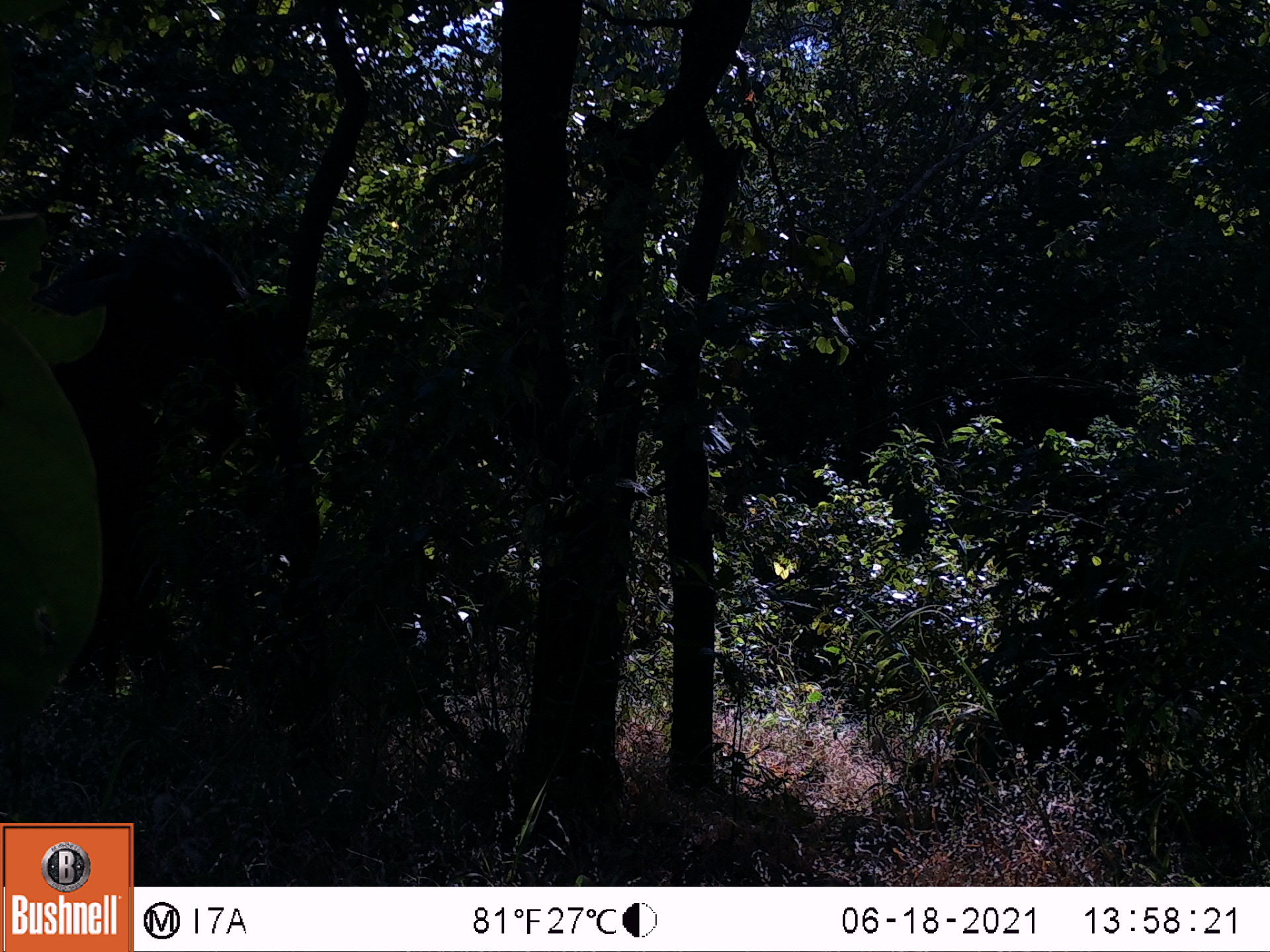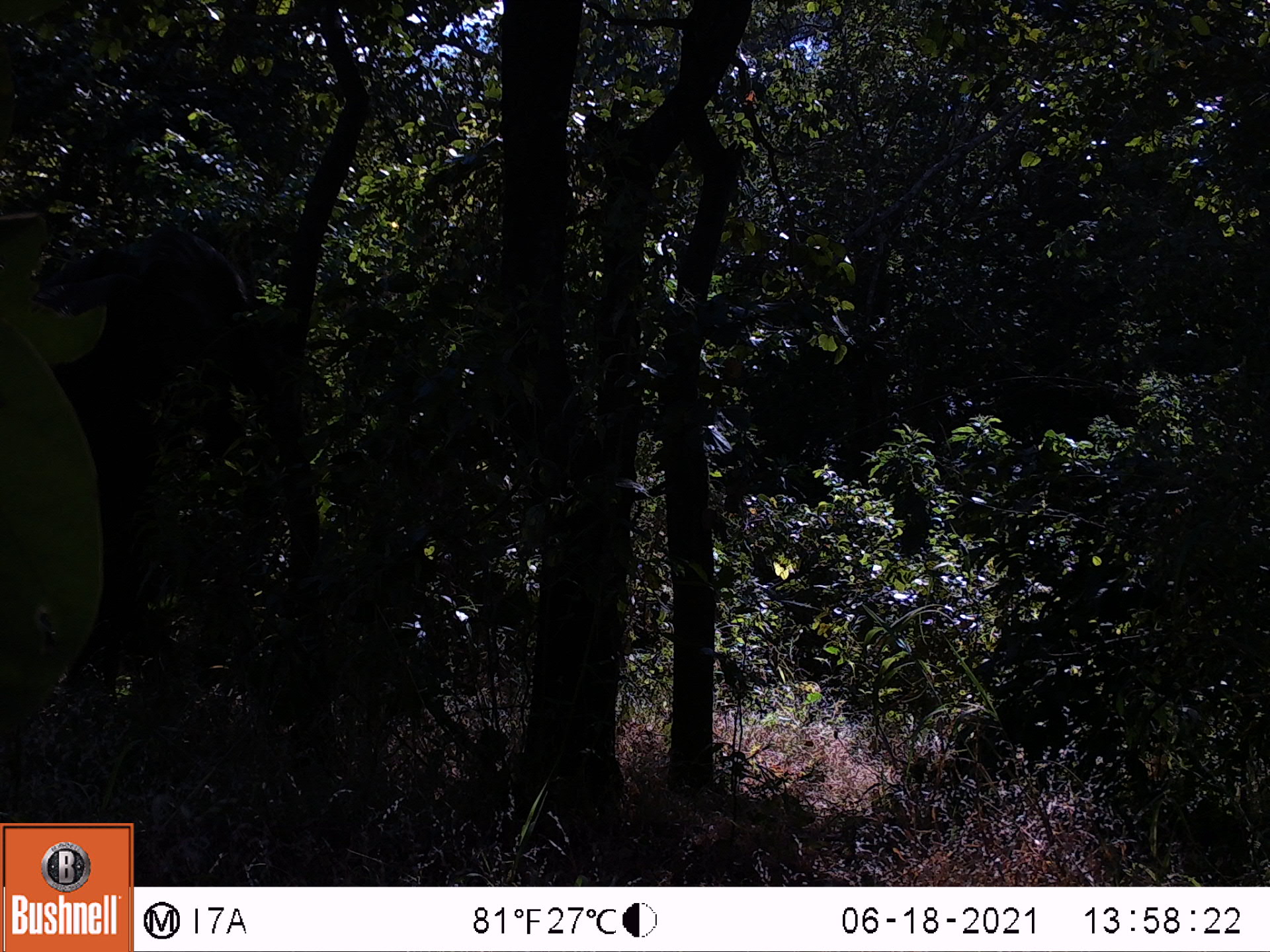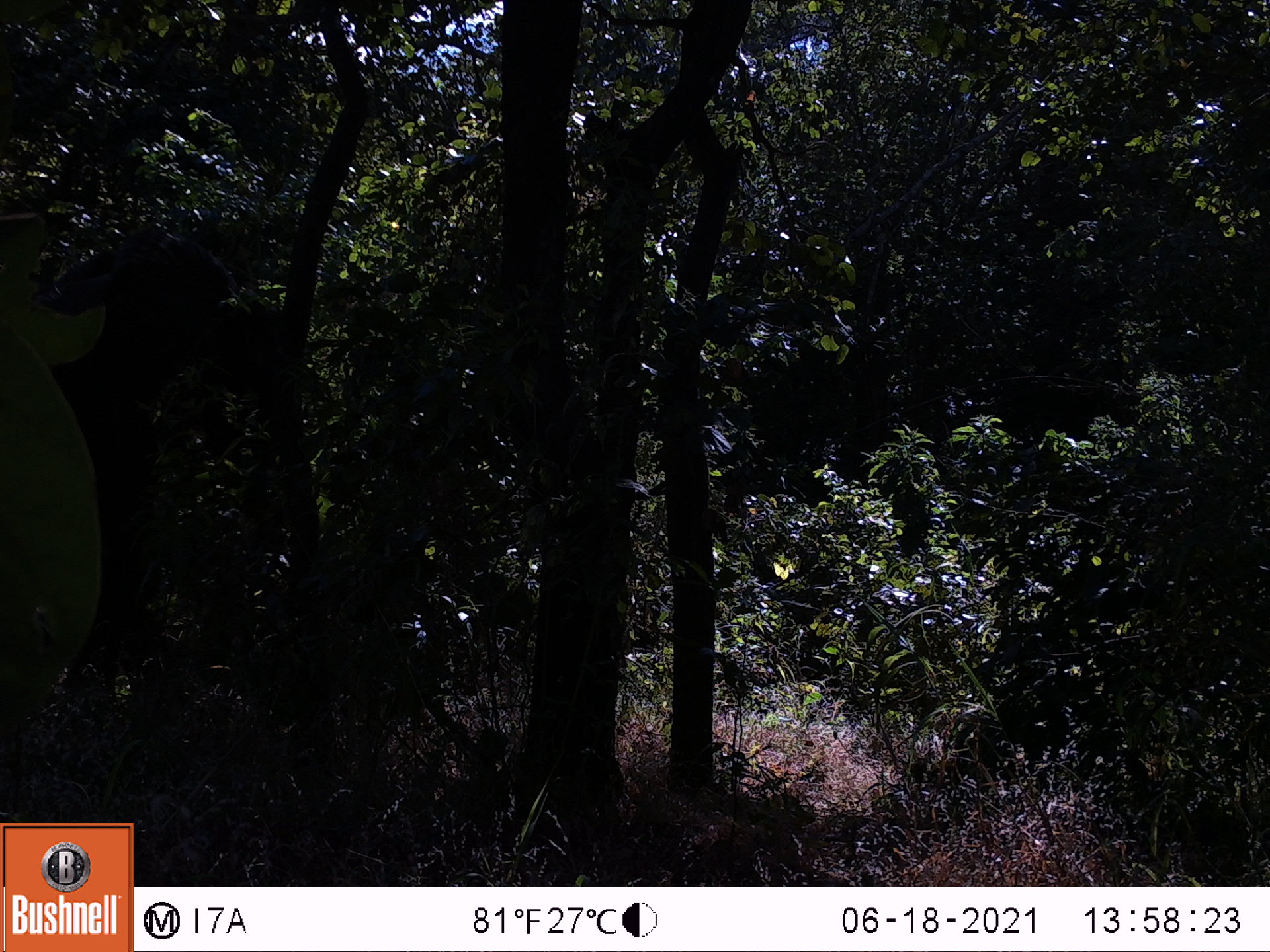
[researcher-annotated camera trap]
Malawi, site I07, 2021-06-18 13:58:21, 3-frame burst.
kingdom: Animalia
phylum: Chordata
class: Mammalia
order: Proboscidea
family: Elephantidae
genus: Loxodonta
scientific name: Loxodonta africana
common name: african savanna elephant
African savanna elephant (Loxodonta africana), count 1.